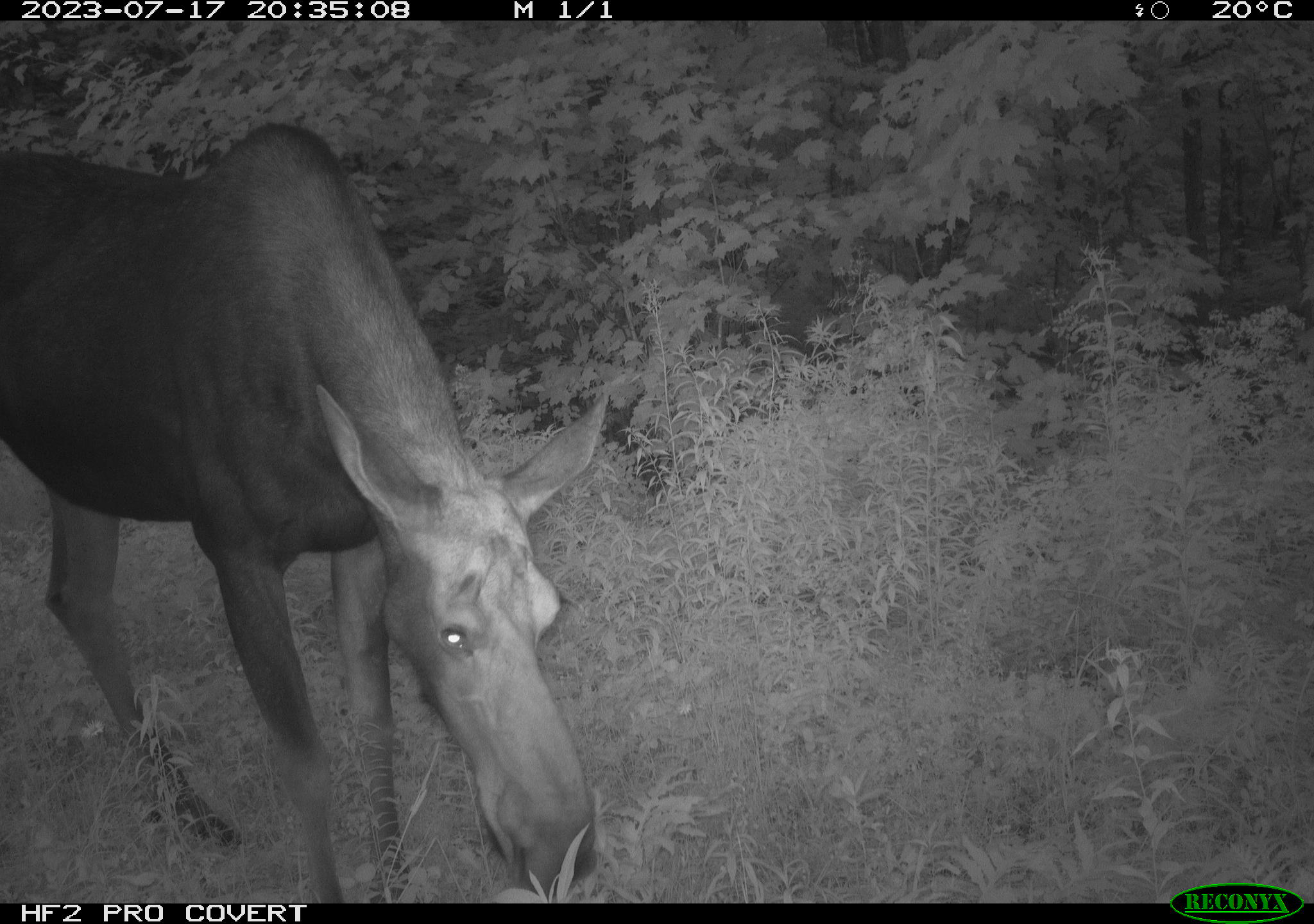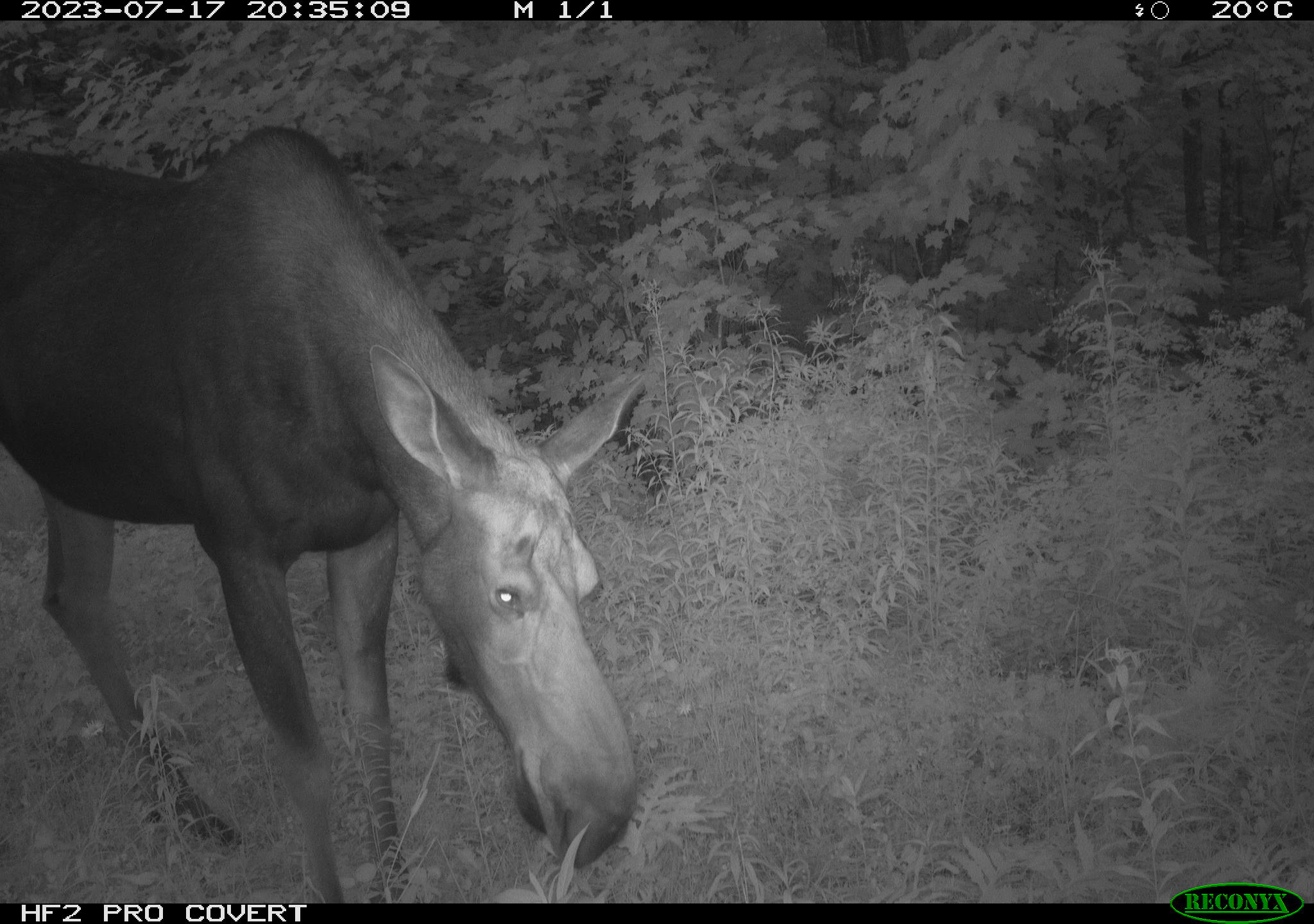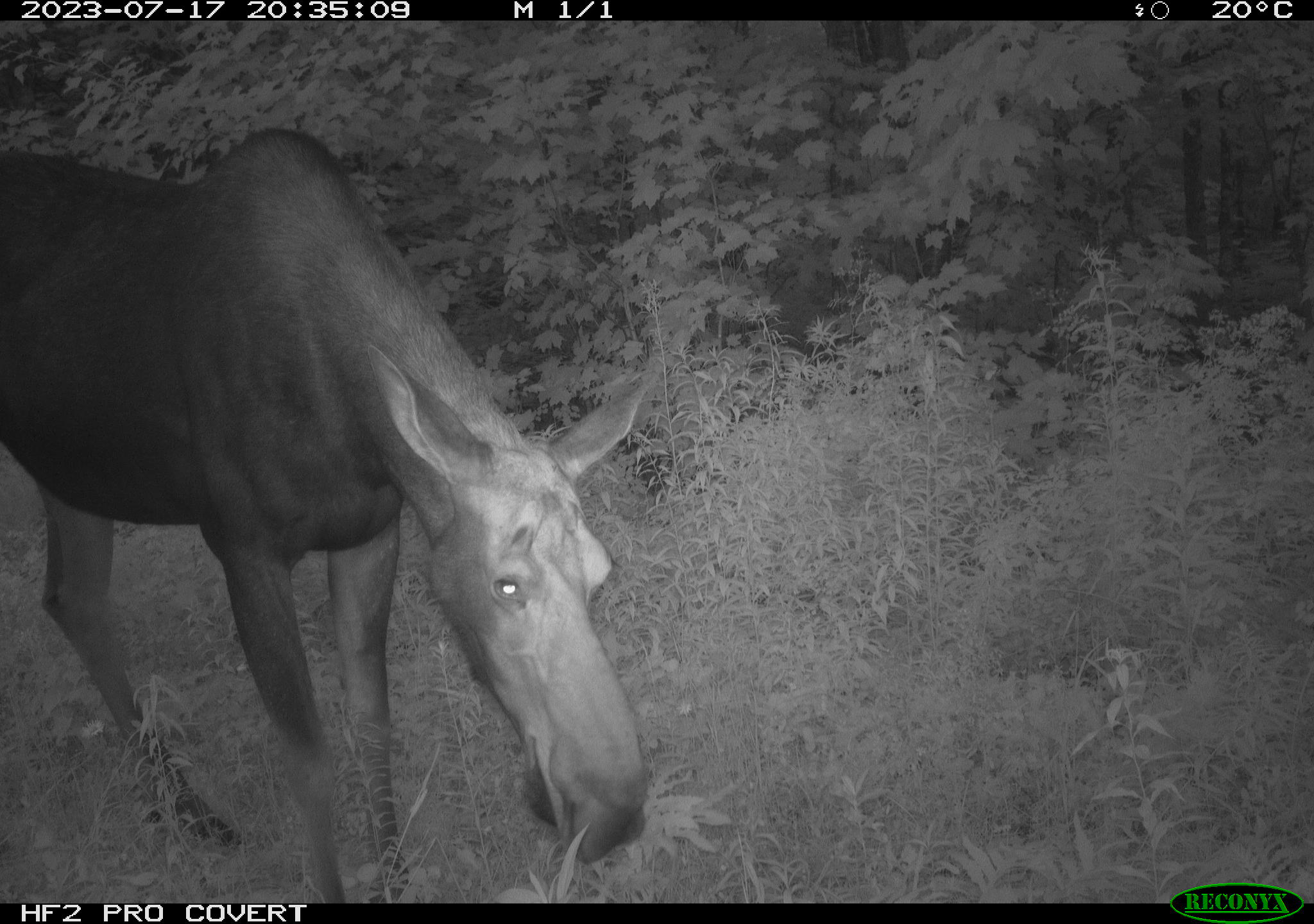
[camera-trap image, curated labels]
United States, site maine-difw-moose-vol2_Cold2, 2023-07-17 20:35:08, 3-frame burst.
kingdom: Animalia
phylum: Chordata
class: Mammalia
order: Artiodactyla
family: Cervidae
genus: Alces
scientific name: Alces alces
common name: moose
Moose (Alces alces).